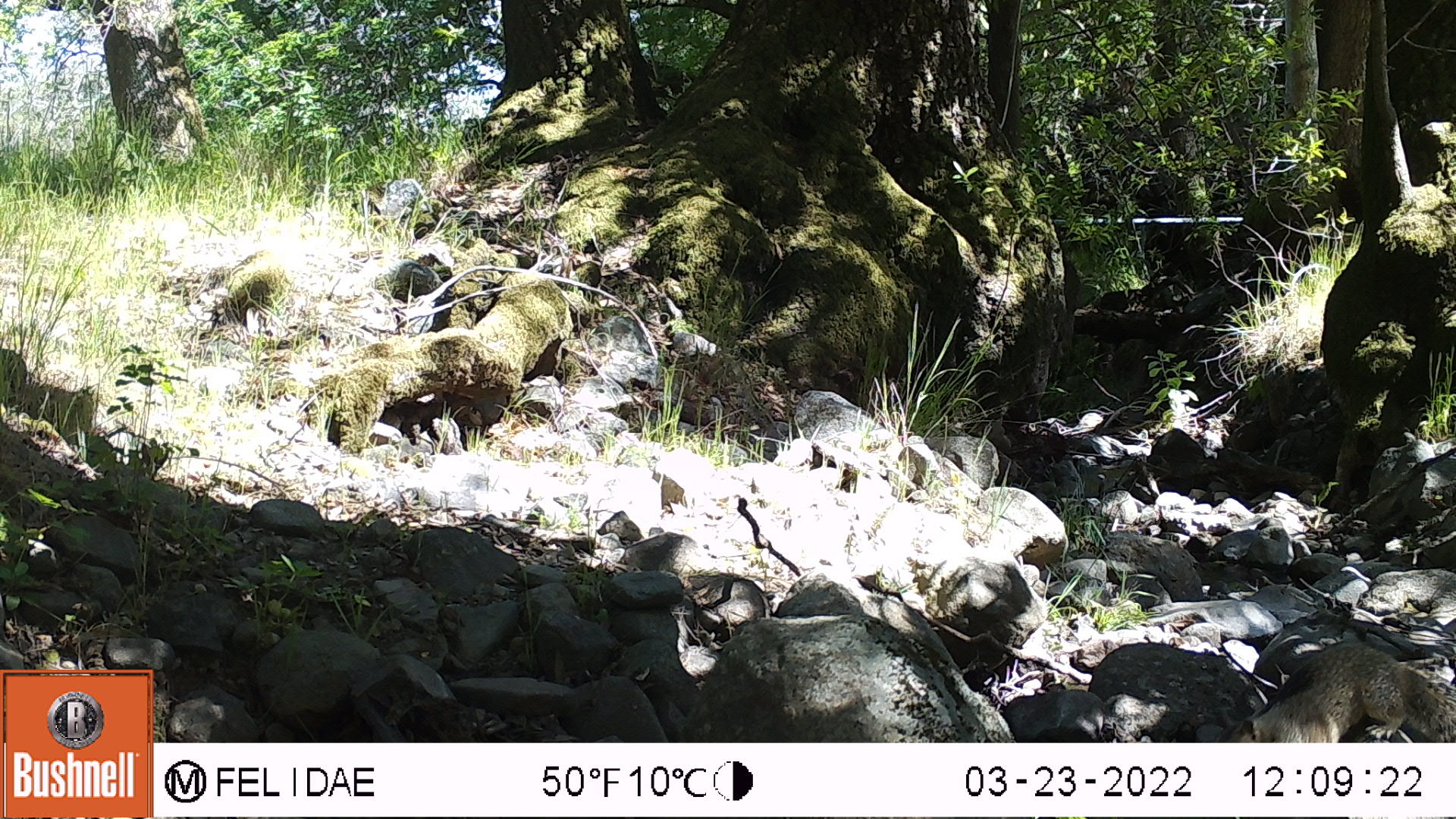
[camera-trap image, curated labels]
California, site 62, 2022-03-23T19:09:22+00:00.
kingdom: Animalia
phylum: Chordata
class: Mammalia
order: Rodentia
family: Sciuridae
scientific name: Sciuridae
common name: squirrel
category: unknown squirrel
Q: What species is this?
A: Unknown squirrel (squirrel) (Sciuridae).